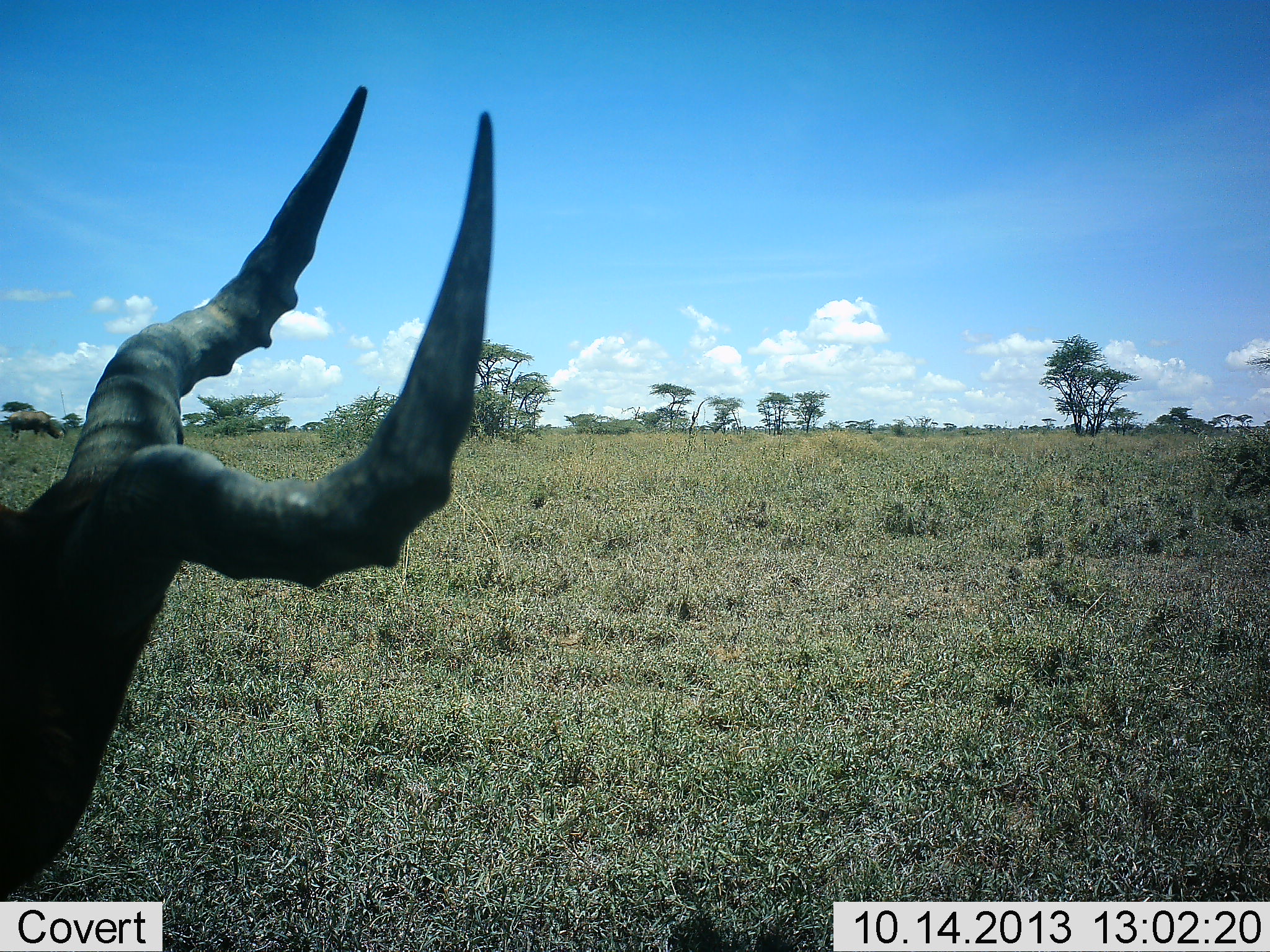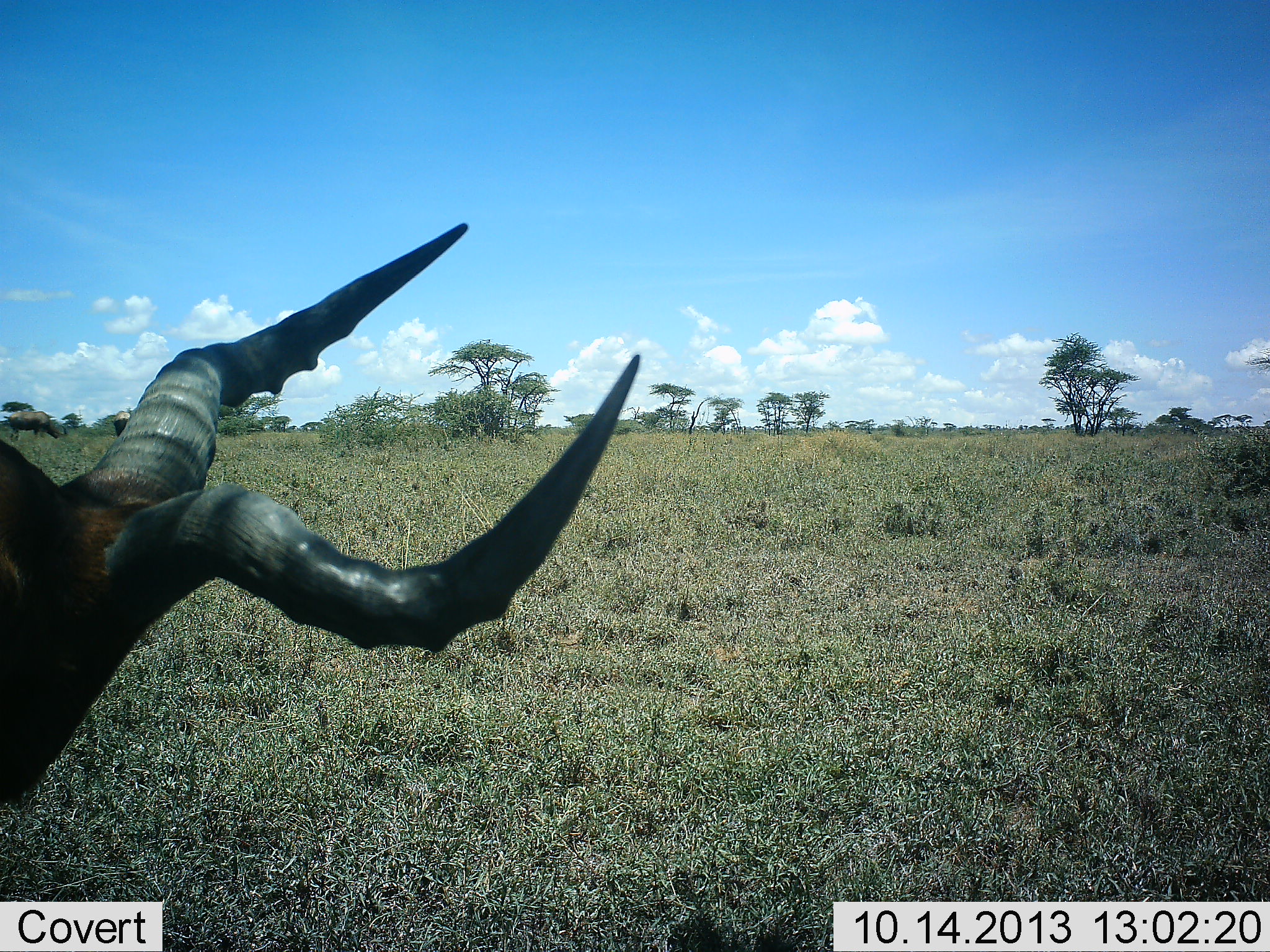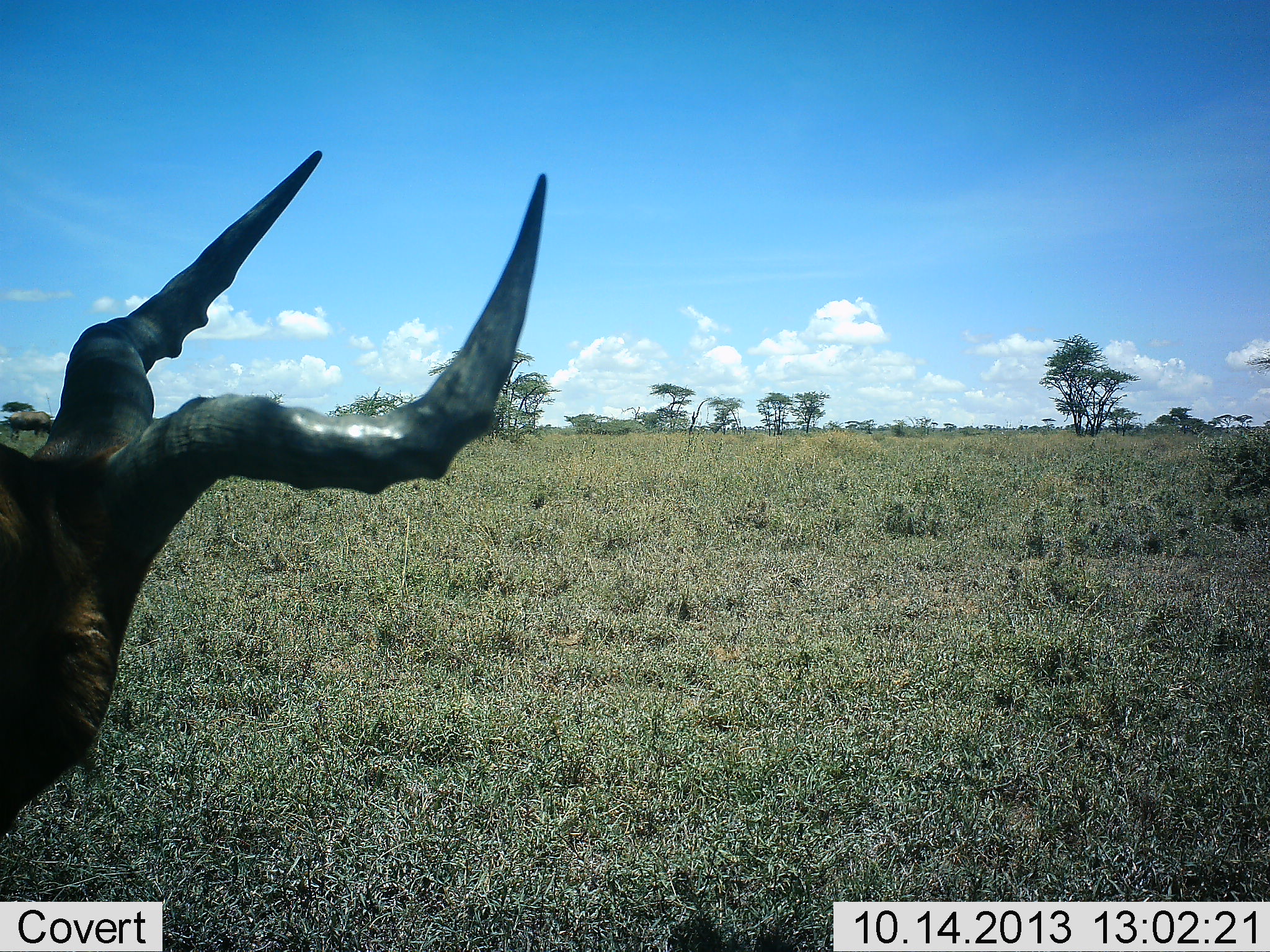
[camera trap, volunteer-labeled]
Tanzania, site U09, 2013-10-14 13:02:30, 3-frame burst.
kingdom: Animalia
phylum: Chordata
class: Mammalia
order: Artiodactyla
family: Bovidae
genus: Alcelaphus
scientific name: Alcelaphus buselaphus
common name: hartebeest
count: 1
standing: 79%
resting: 0%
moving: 5%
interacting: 0%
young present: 0%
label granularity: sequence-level